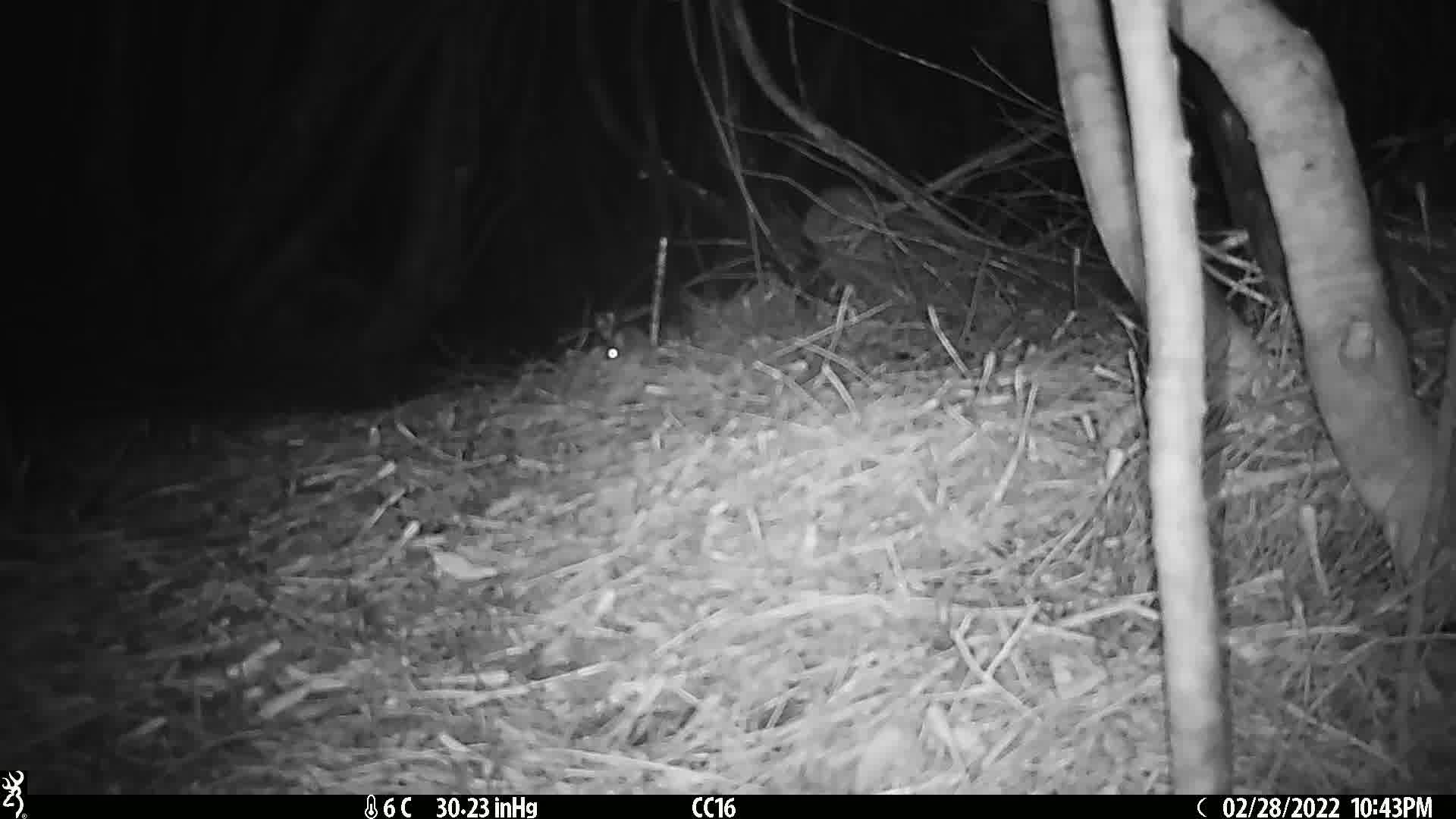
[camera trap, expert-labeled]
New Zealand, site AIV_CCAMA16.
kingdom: Animalia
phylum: Chordata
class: Mammalia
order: Rodentia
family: Muridae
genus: Mus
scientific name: Mus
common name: mouse